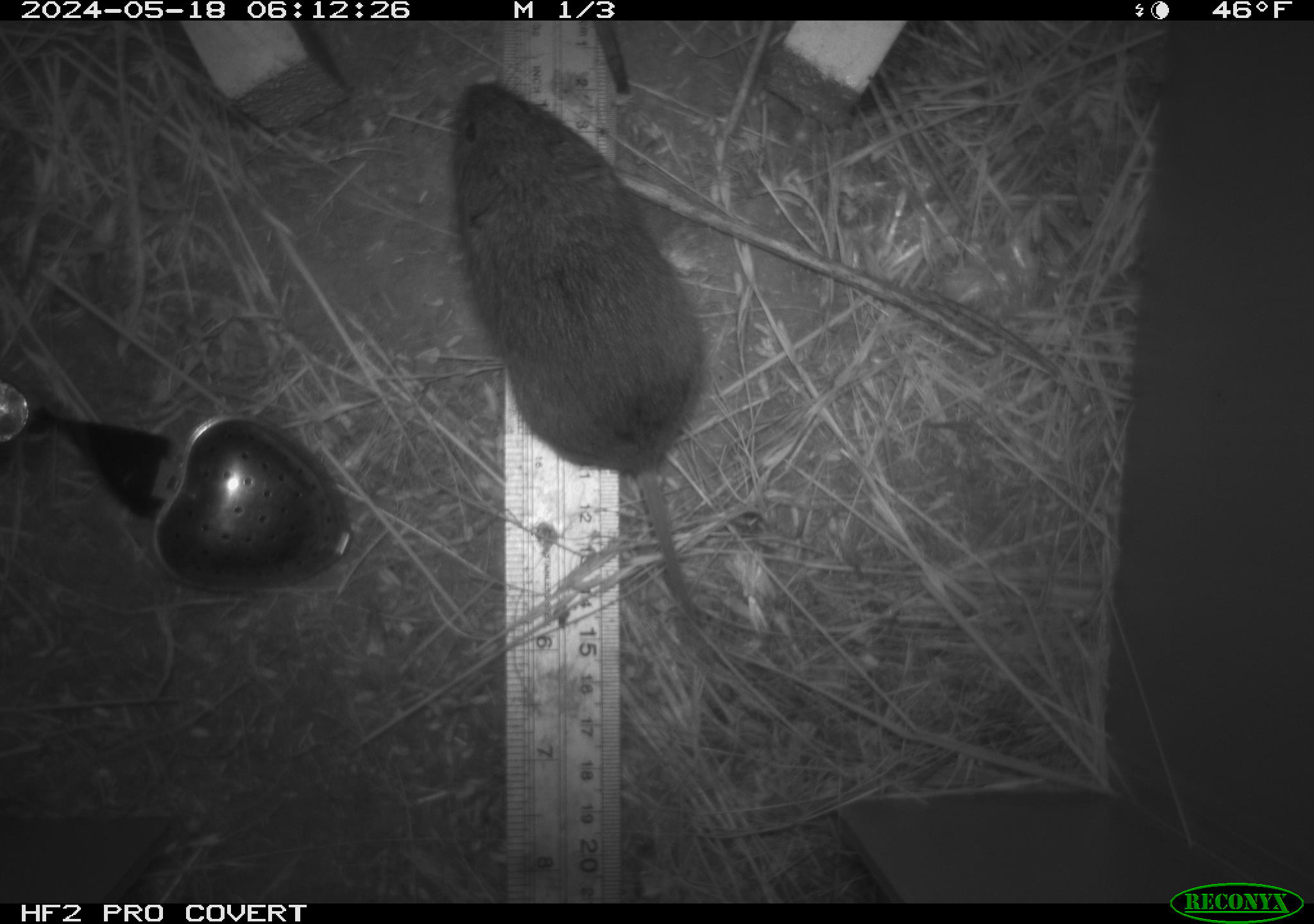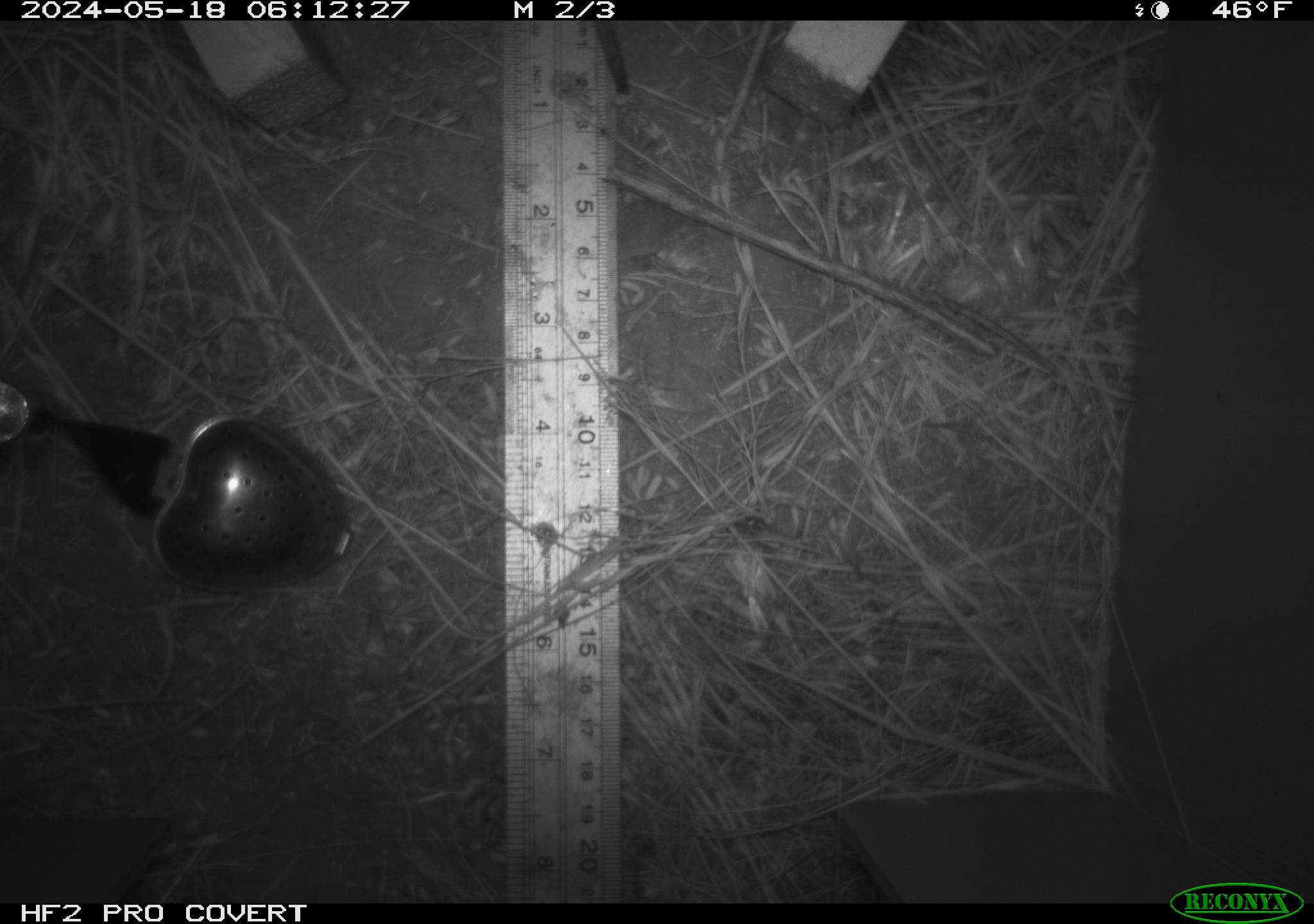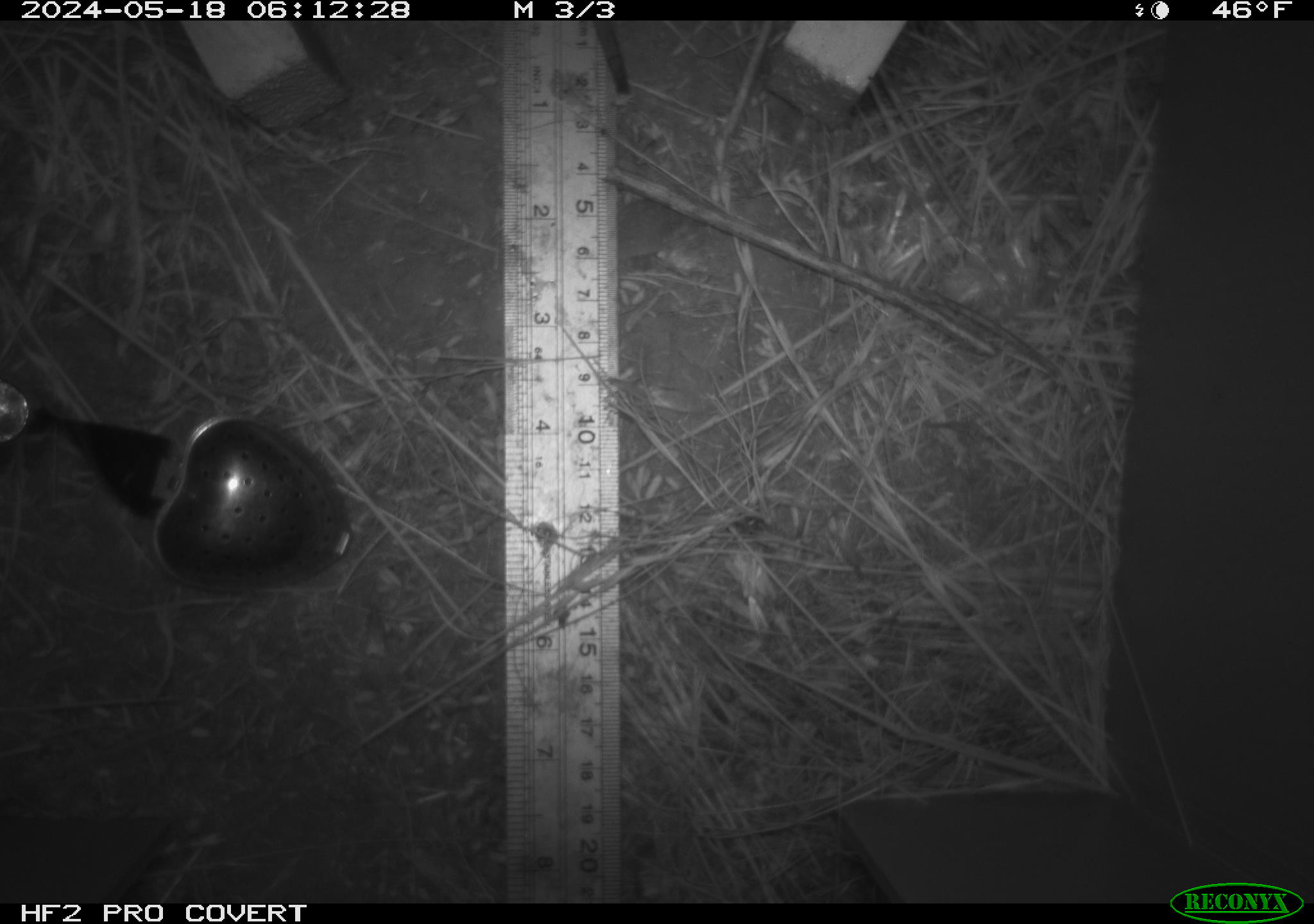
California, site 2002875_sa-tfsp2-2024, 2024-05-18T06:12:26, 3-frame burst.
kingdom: Animalia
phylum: Chordata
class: Mammalia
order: Rodentia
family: Cricetidae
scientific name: Arvicolinae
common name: voles, lemmings, and muskrats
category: arvicolinae subfamily